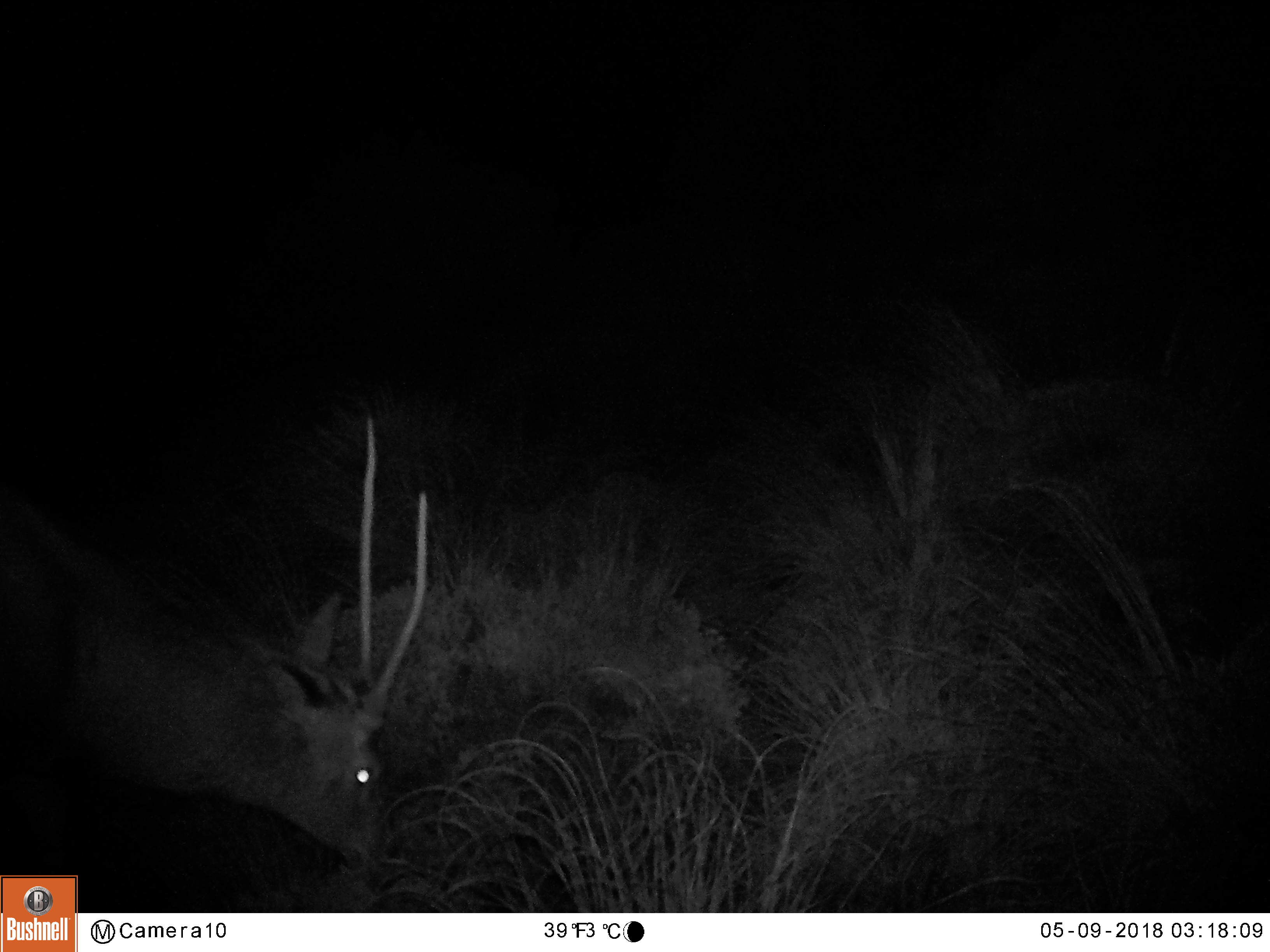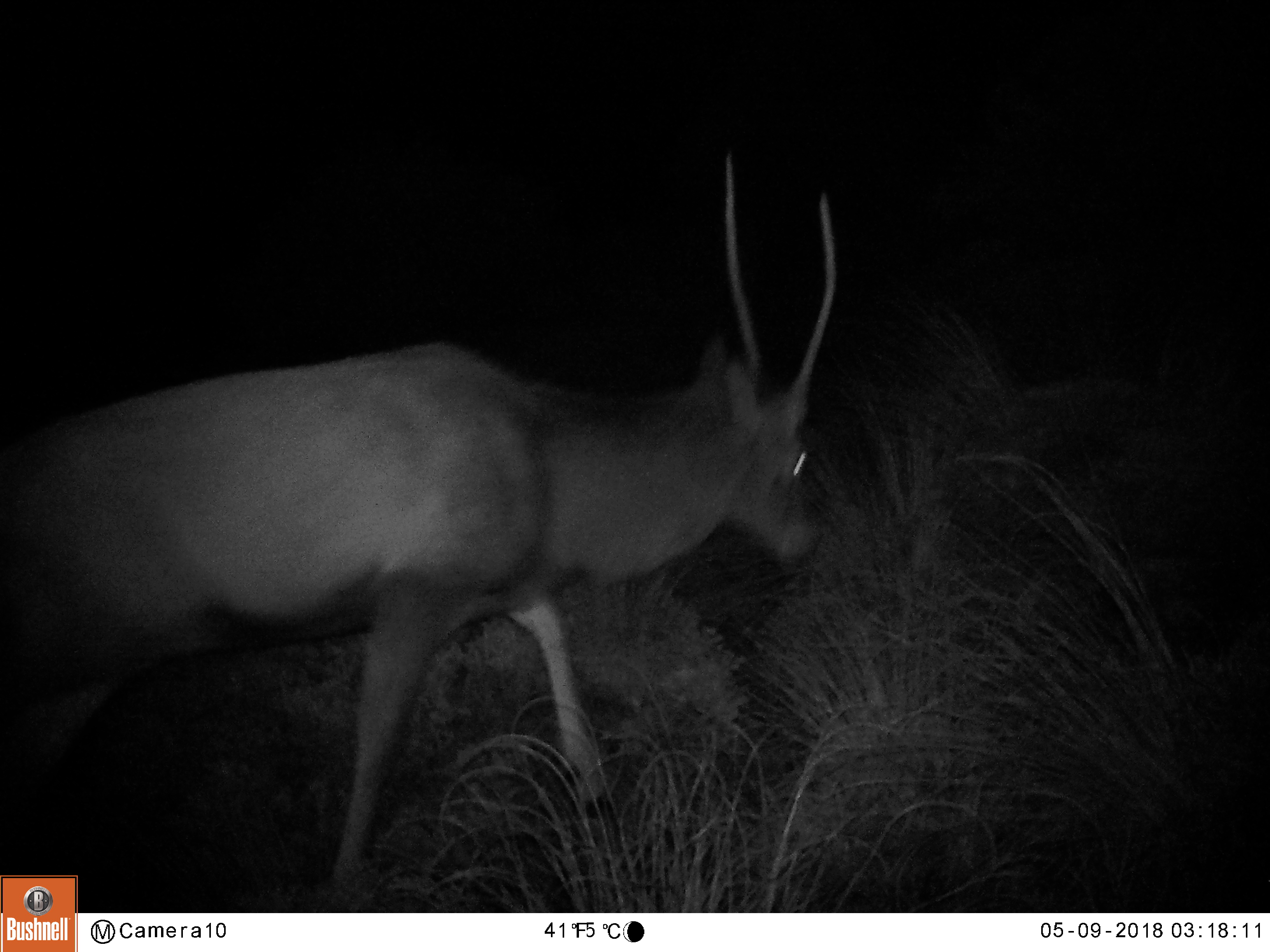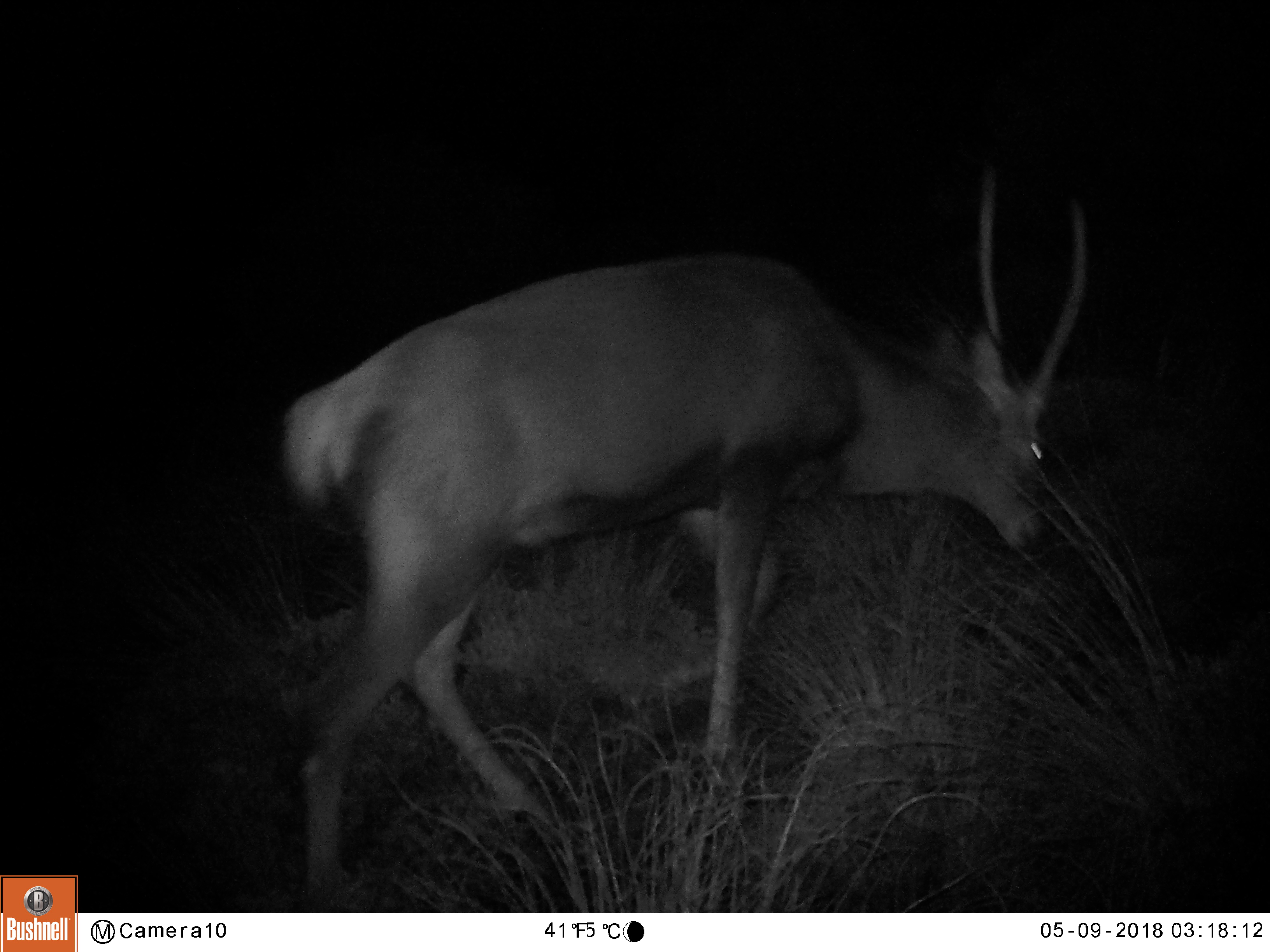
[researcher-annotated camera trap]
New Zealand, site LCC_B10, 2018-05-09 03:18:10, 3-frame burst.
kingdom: Animalia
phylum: Chordata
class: Mammalia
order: Artiodactyla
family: Cervidae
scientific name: Cervidae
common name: deer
Deer (Cervidae).